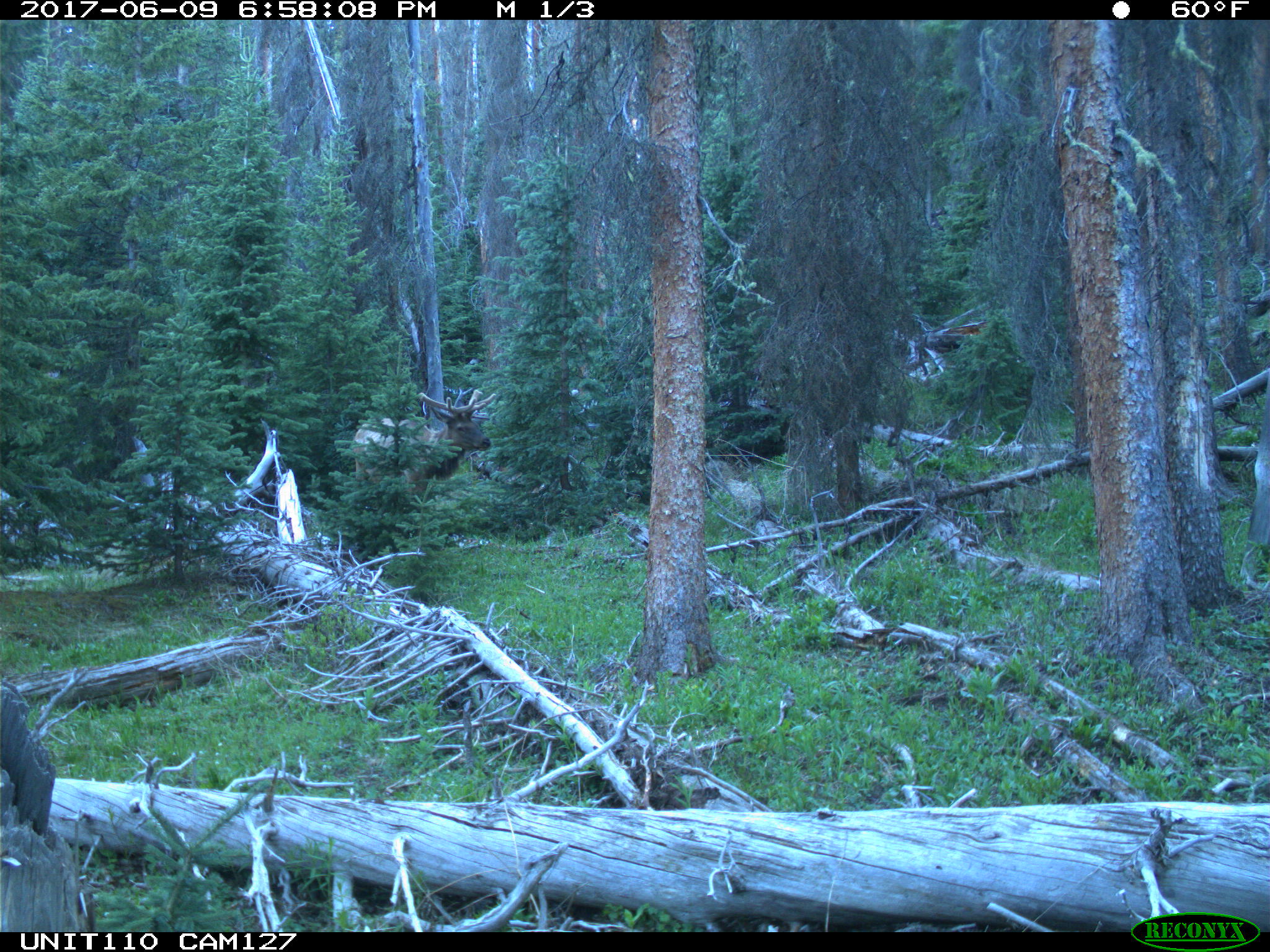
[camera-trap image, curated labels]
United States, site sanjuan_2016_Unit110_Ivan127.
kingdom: Animalia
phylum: Chordata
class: Mammalia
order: Artiodactyla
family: Cervidae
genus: Cervus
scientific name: Cervus elaphus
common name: red deer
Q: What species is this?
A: Cervus elaphus (red deer).